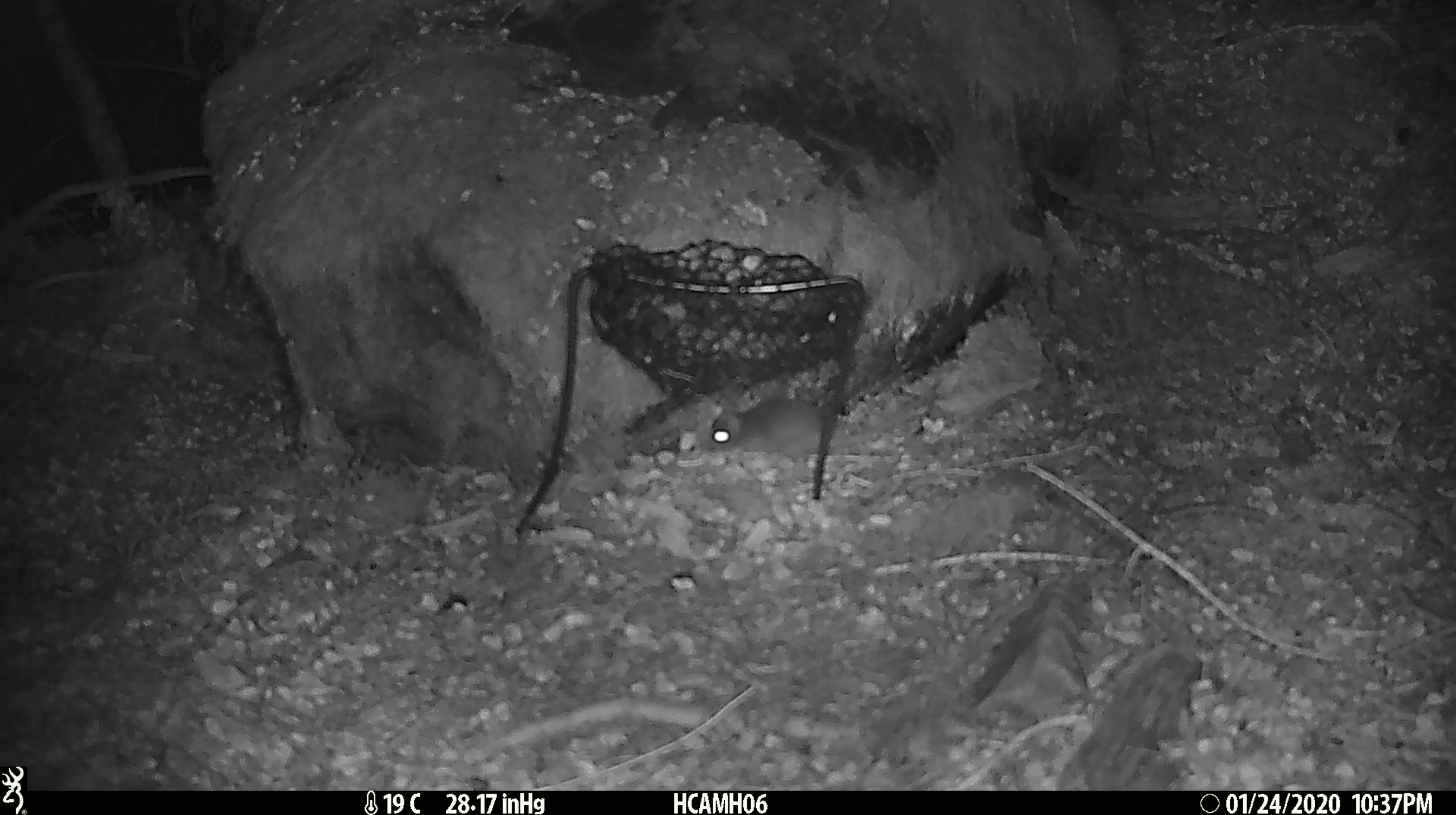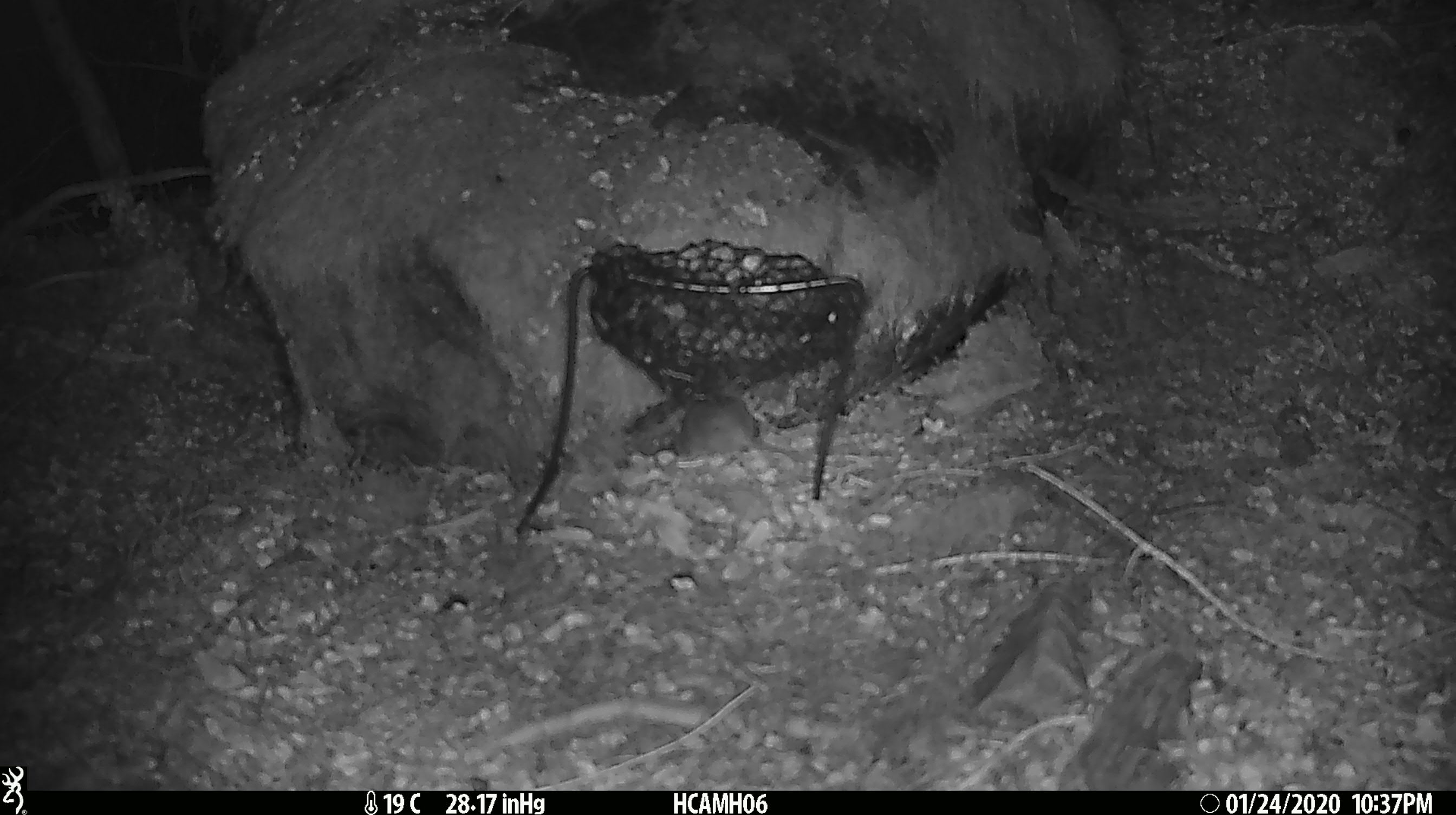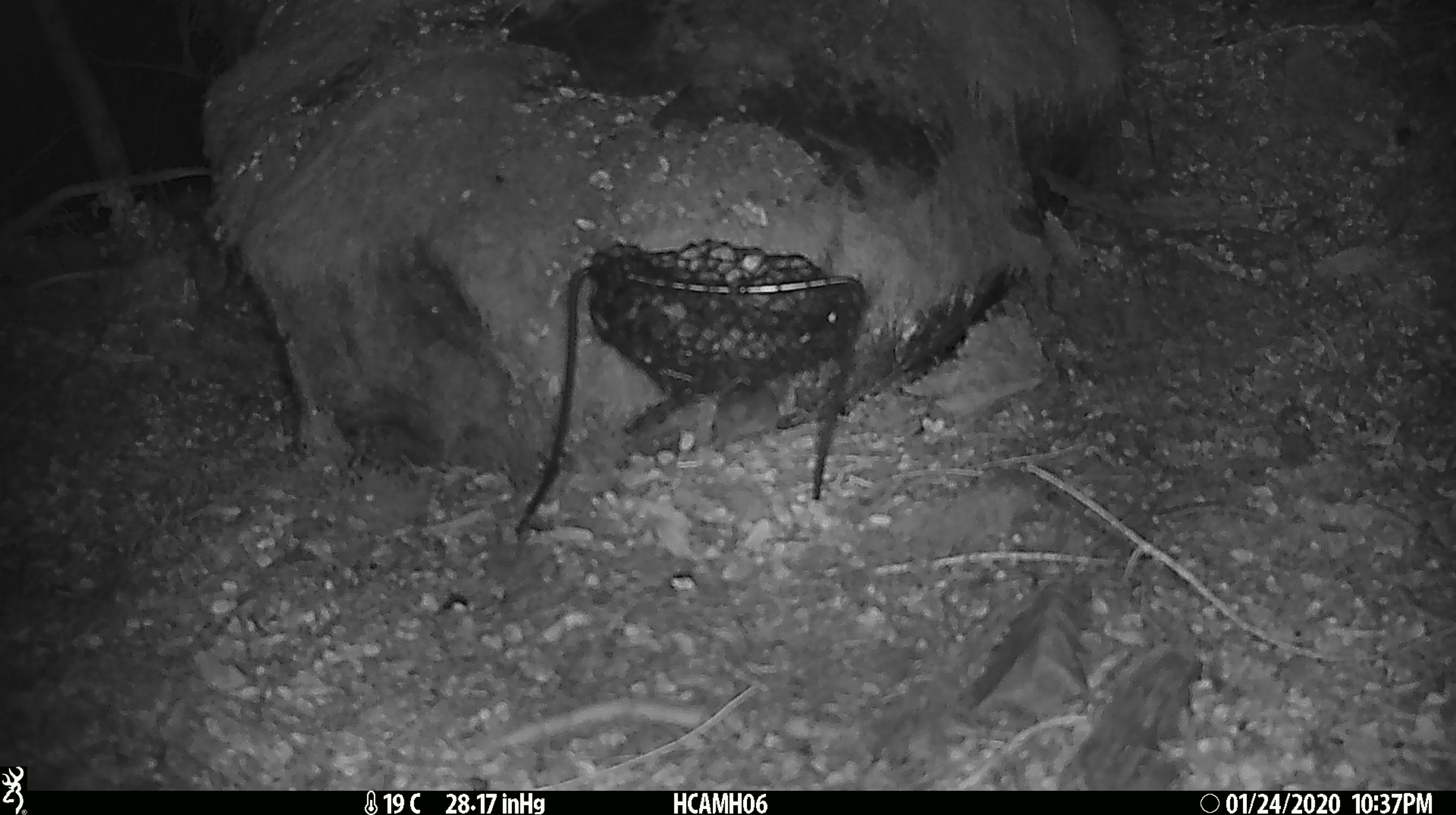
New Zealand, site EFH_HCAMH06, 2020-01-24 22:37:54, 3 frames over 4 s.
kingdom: Animalia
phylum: Chordata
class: Mammalia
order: Rodentia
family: Muridae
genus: Mus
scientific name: Mus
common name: mouse